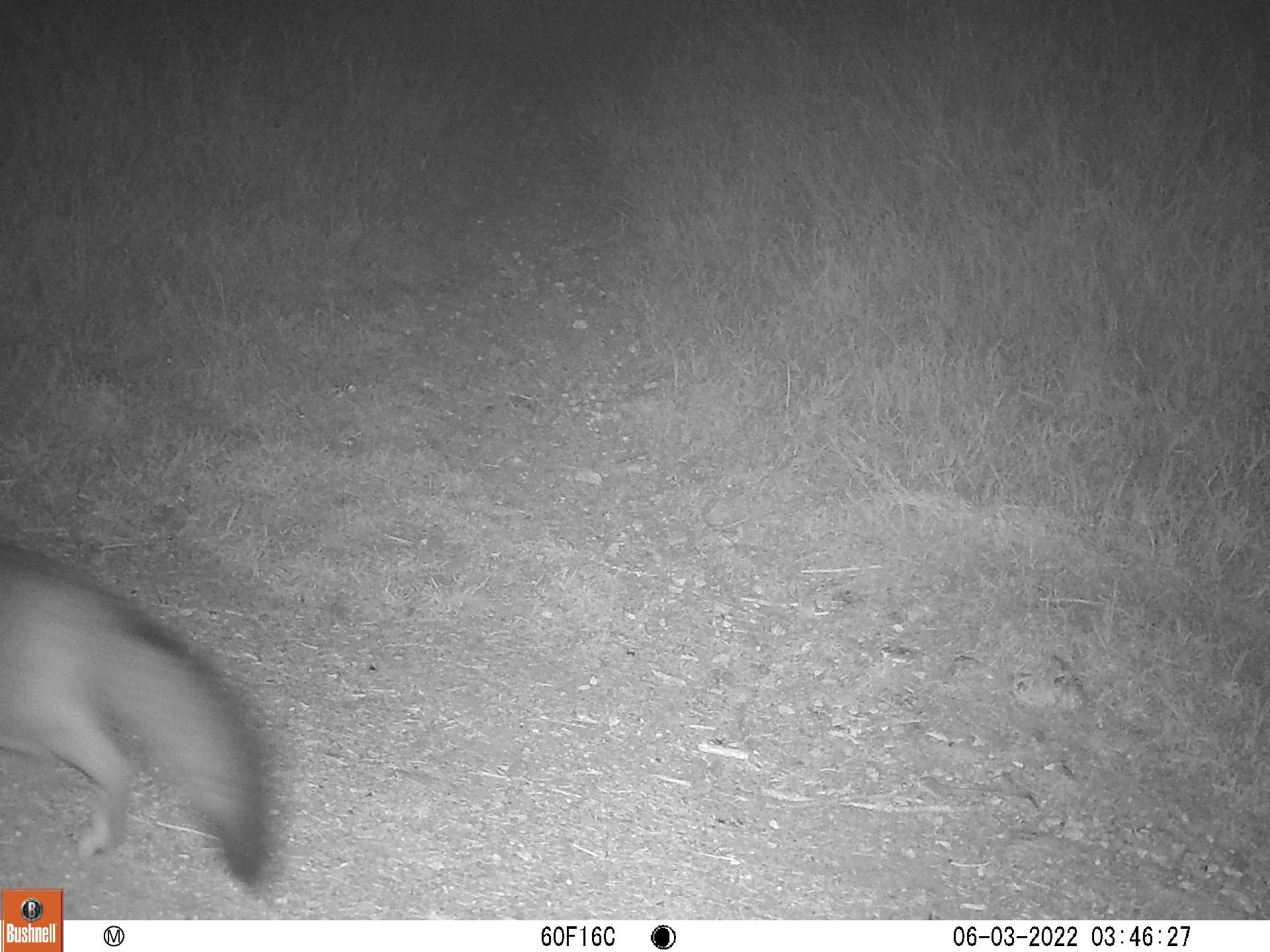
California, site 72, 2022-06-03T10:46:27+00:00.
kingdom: Animalia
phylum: Chordata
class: Mammalia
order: Carnivora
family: Canidae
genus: Urocyon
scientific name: Urocyon cinereoargenteus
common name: gray fox